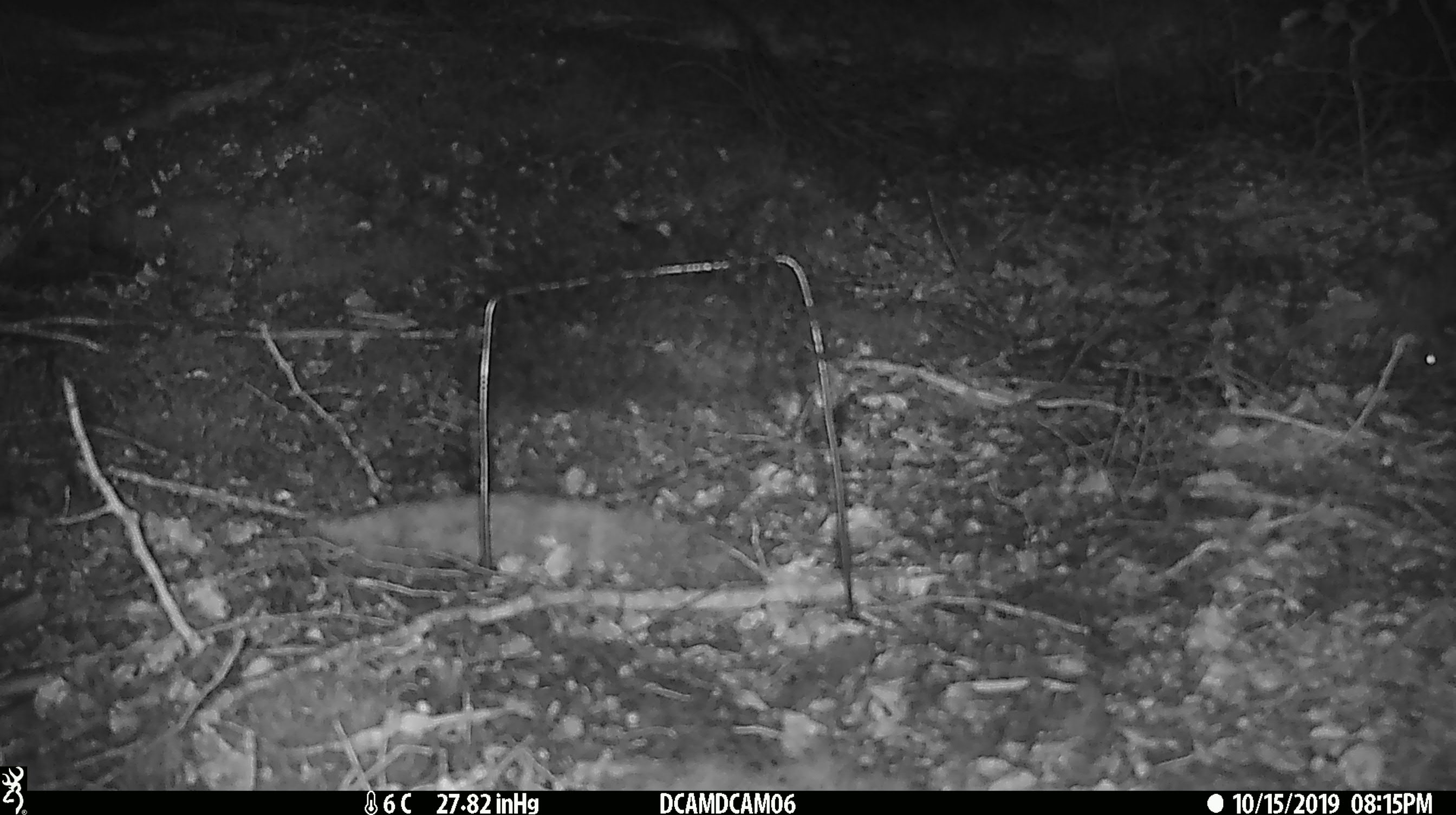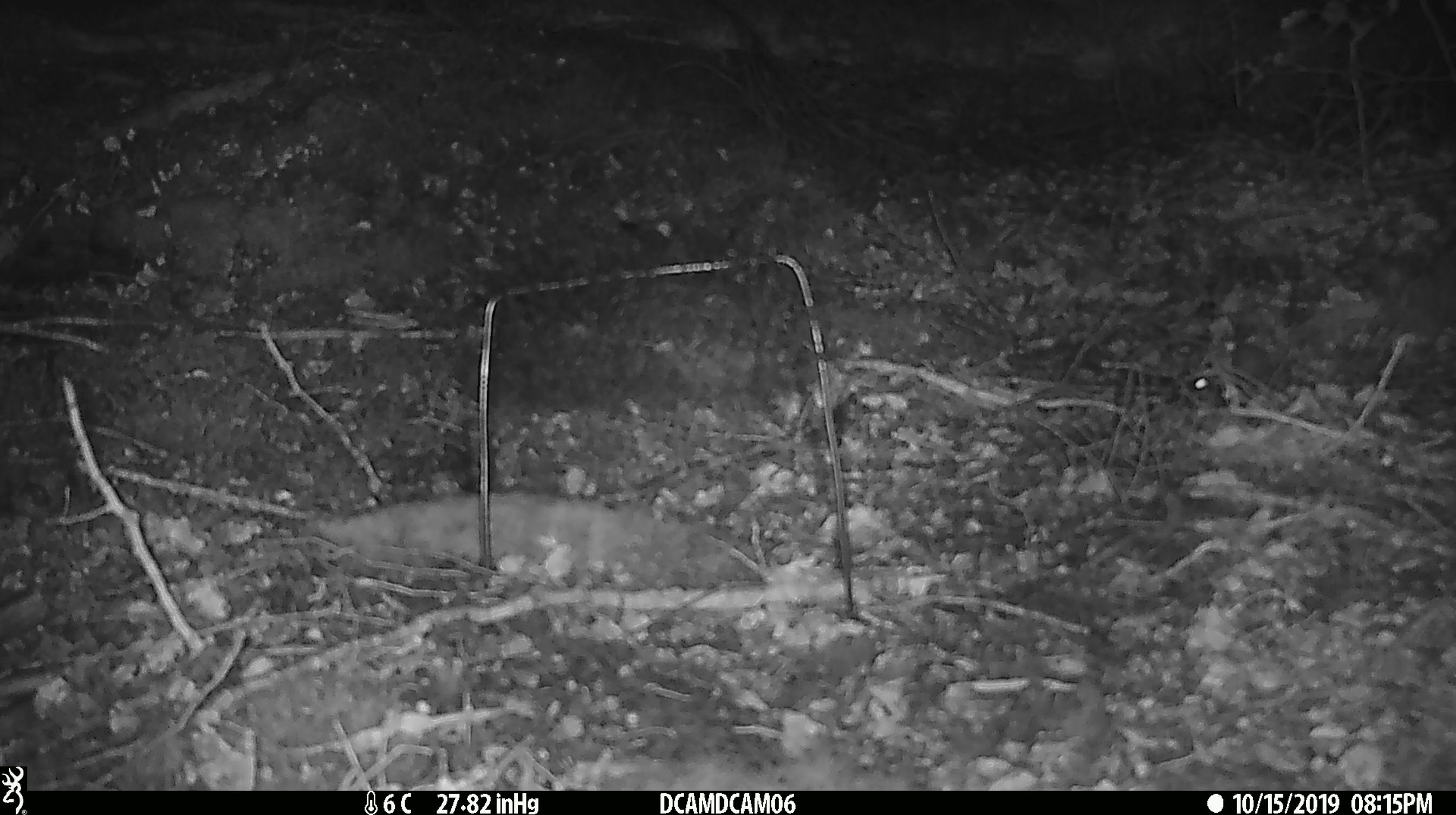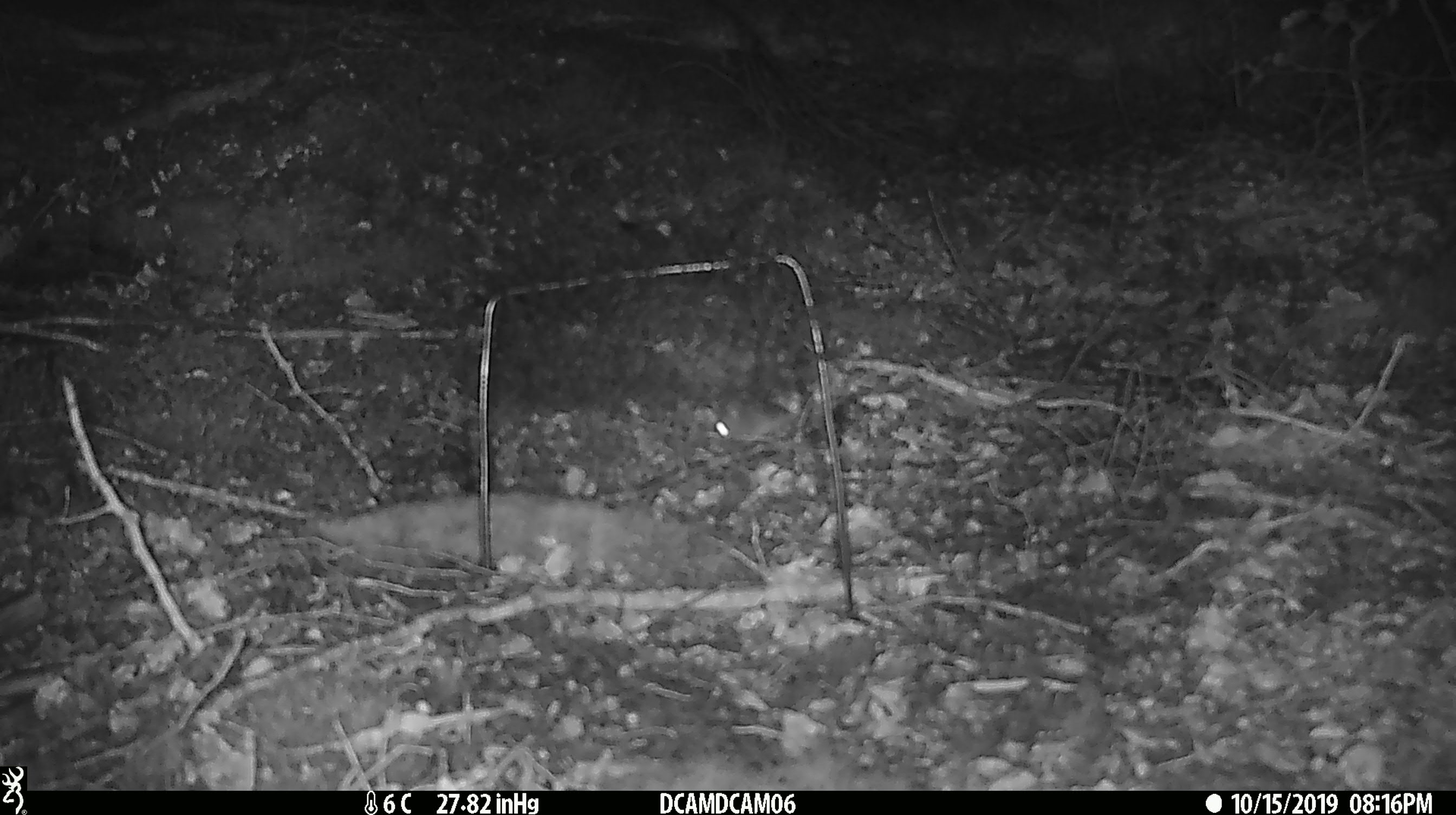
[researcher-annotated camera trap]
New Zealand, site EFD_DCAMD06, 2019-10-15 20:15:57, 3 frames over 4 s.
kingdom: Animalia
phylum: Chordata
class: Mammalia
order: Rodentia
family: Muridae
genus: Mus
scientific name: Mus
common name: mouse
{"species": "mouse (Mus)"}